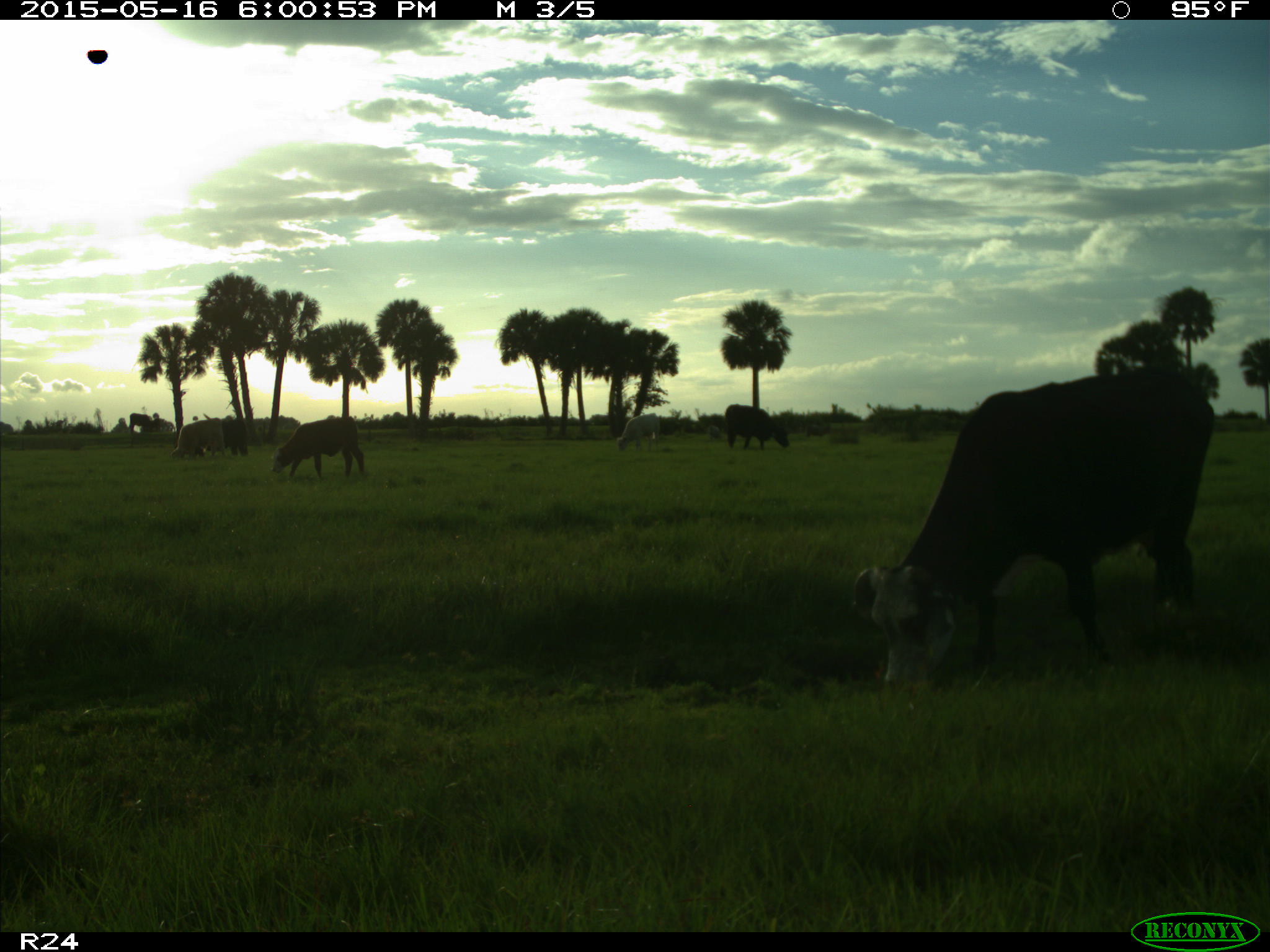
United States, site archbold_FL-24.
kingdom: Animalia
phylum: Chordata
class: Mammalia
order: Artiodactyla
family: Bovidae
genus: Bos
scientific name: Bos taurus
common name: domestic cow